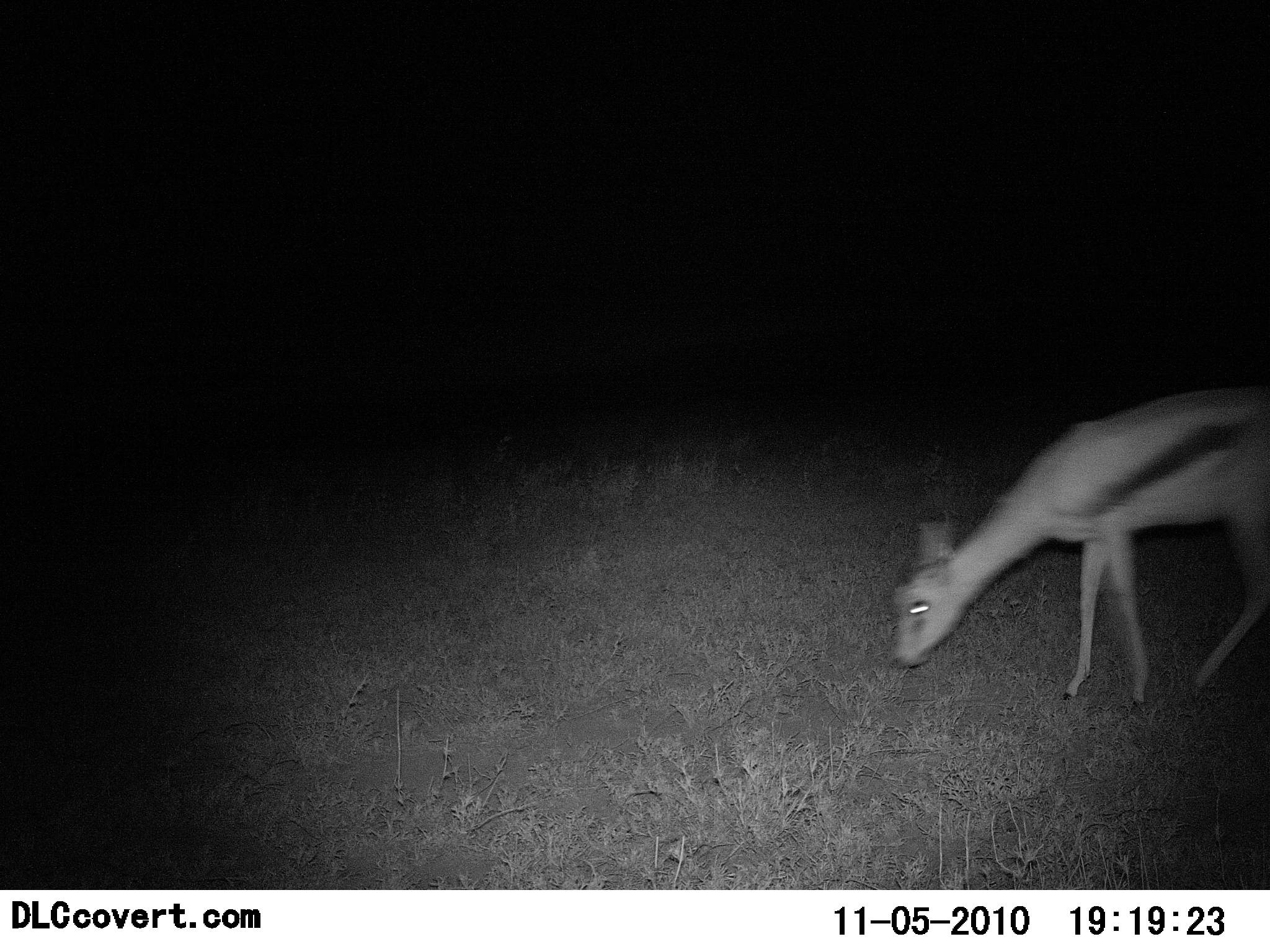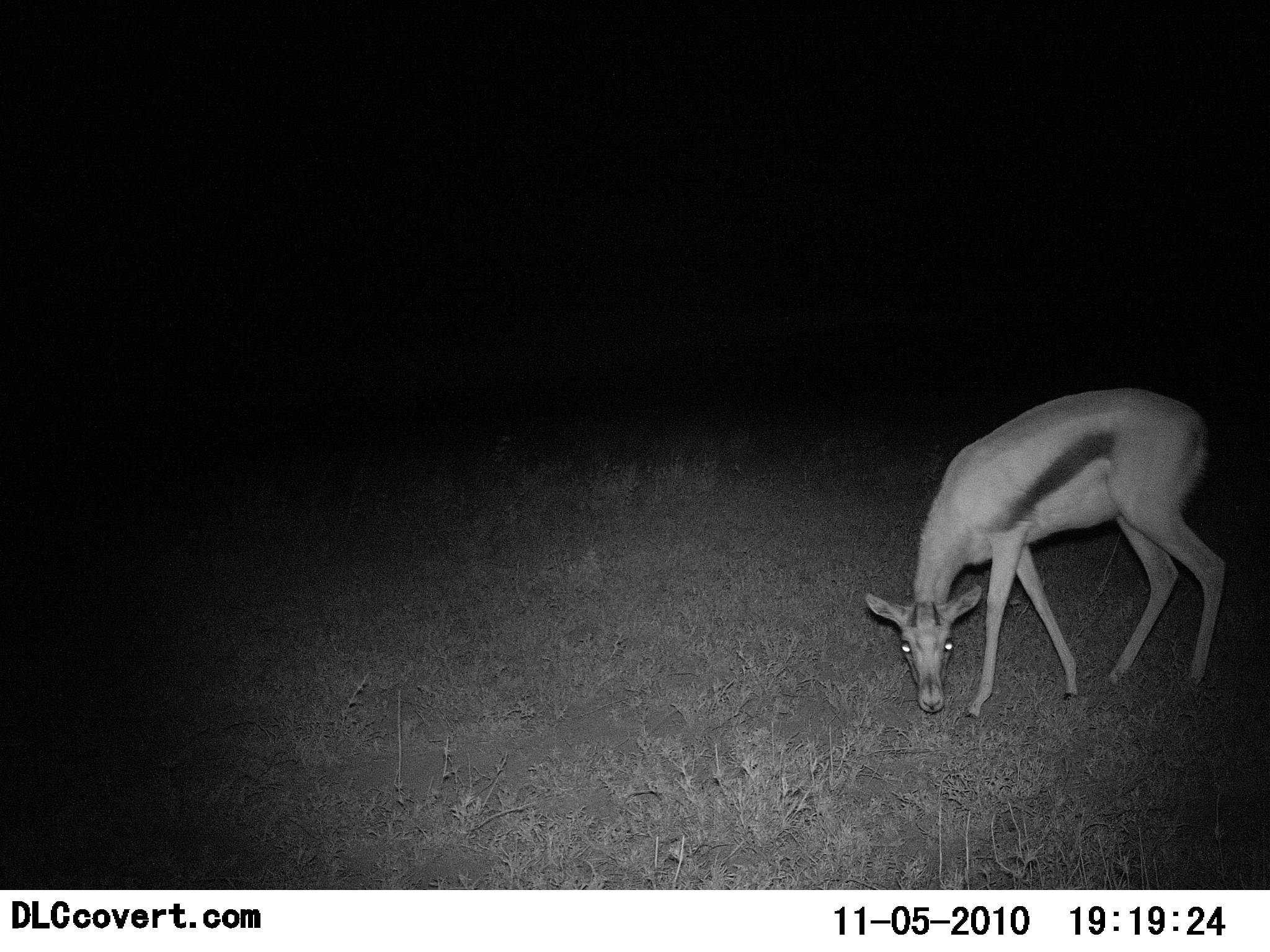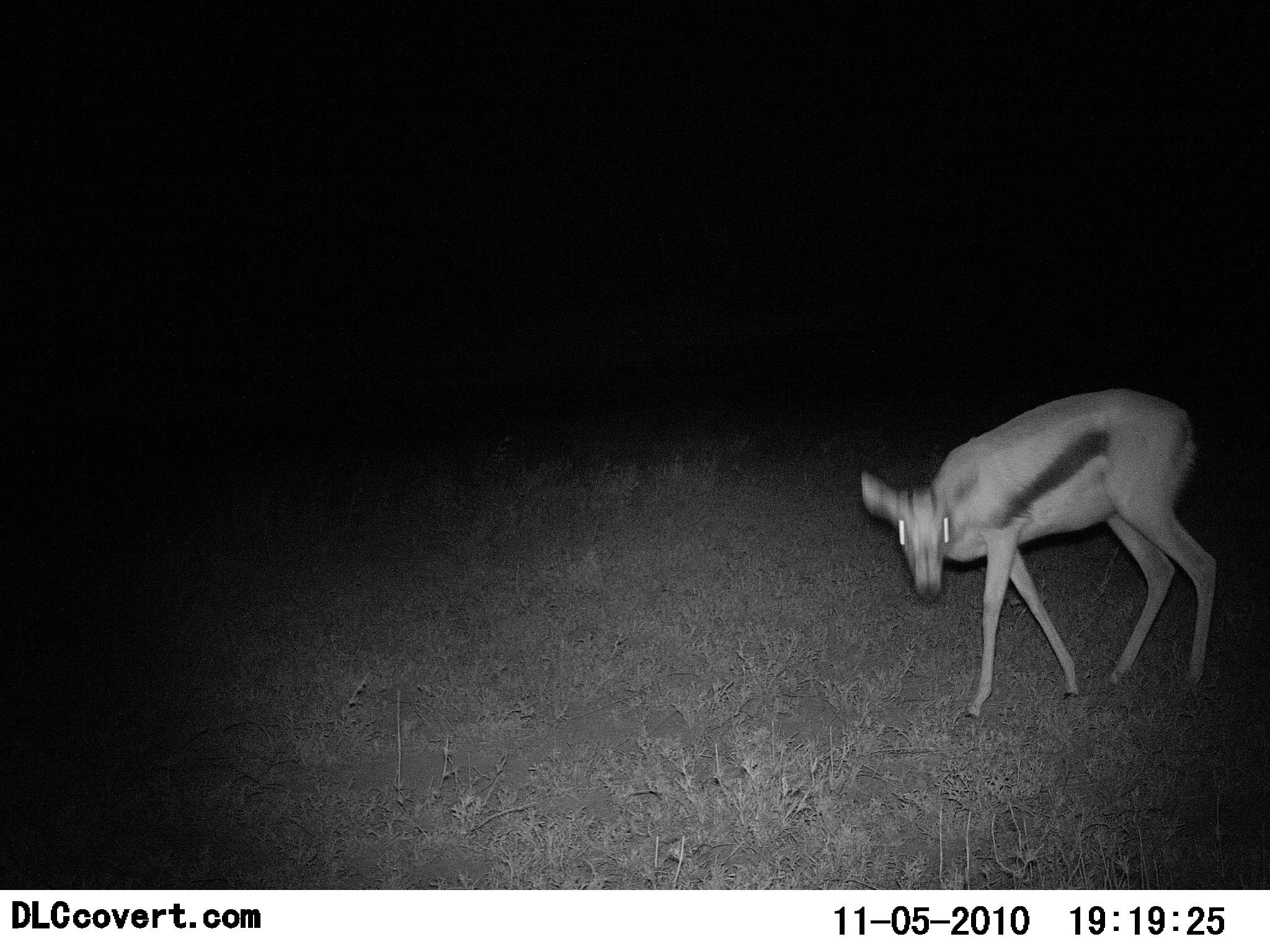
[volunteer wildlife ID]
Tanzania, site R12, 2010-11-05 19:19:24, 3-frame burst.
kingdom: Animalia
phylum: Chordata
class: Mammalia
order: Artiodactyla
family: Bovidae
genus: Eudorcas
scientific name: Eudorcas thomsonii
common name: thomson's gazelle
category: gazellethomsons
Gazellethomsons (thomson's gazelle) (Eudorcas thomsonii), count 1. Behavior (volunteer vote fractions): standing 7%, resting 0%, moving 36%, interacting 0%. Young present (vote fraction): 0%. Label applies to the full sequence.